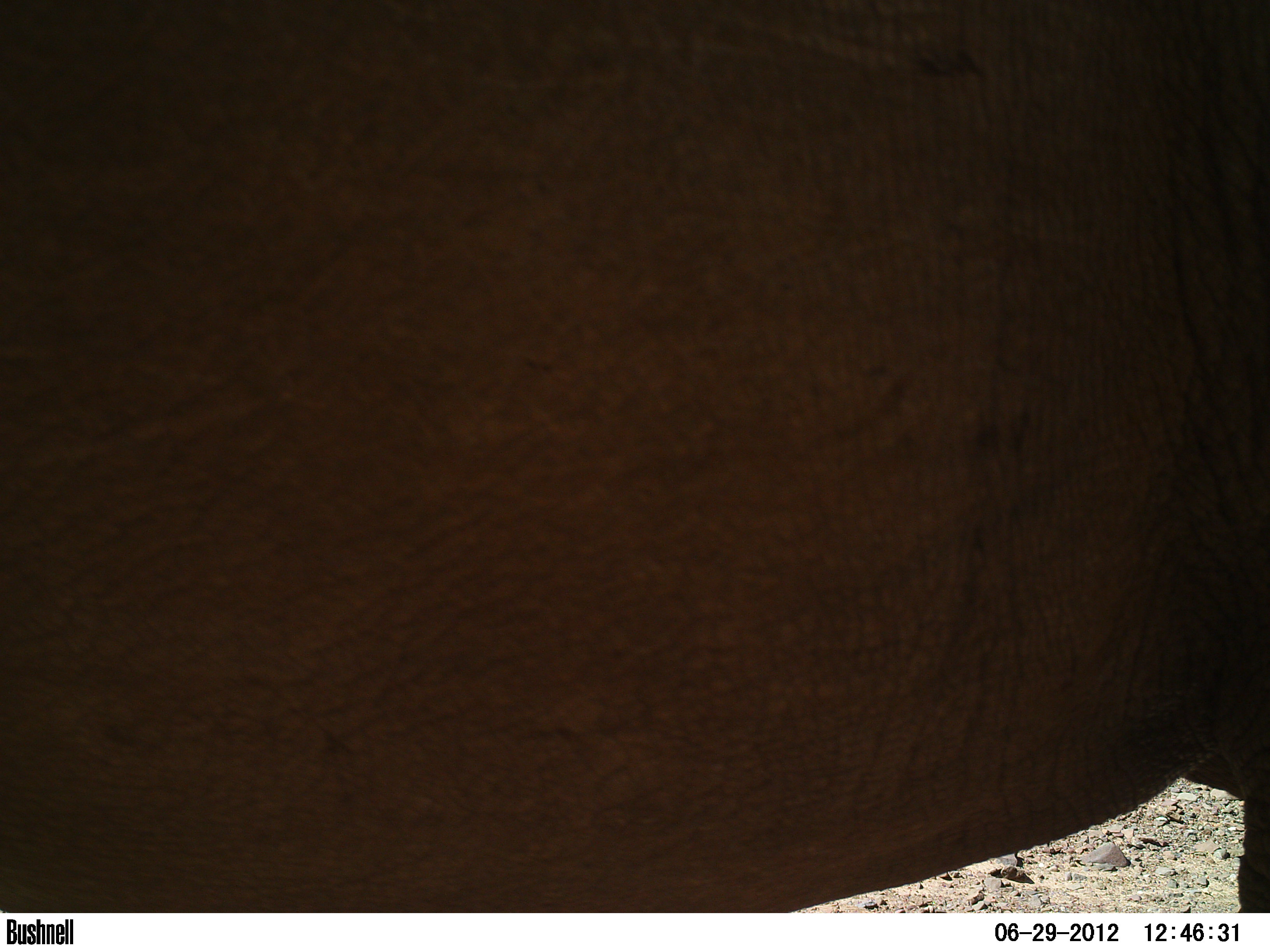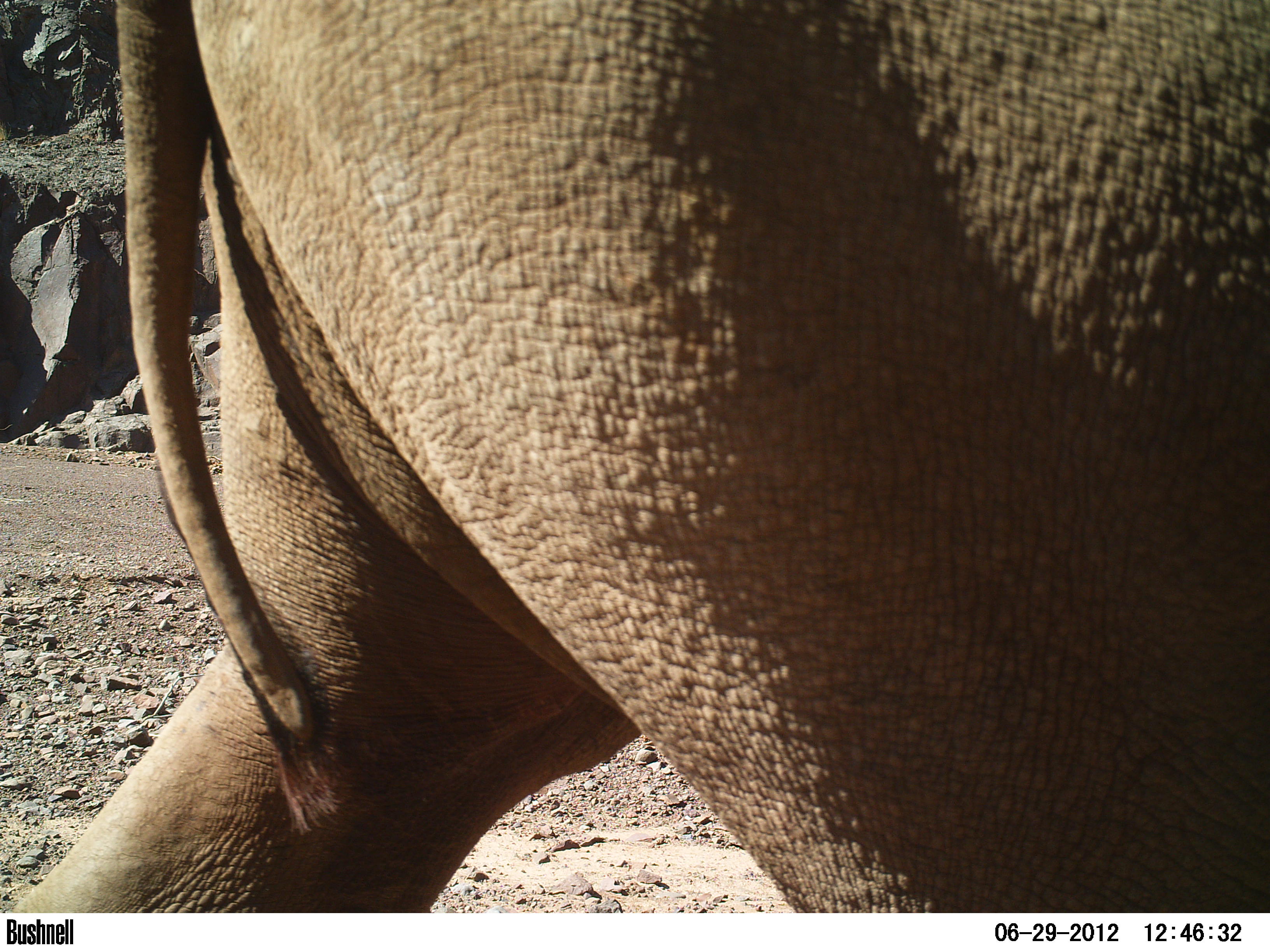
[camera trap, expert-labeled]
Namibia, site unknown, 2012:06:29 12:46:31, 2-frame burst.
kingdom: Animalia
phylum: Chordata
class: Mammalia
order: Perissodactyla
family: Rhinocerotidae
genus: Diceros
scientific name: Diceros bicornis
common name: black rhinoceros